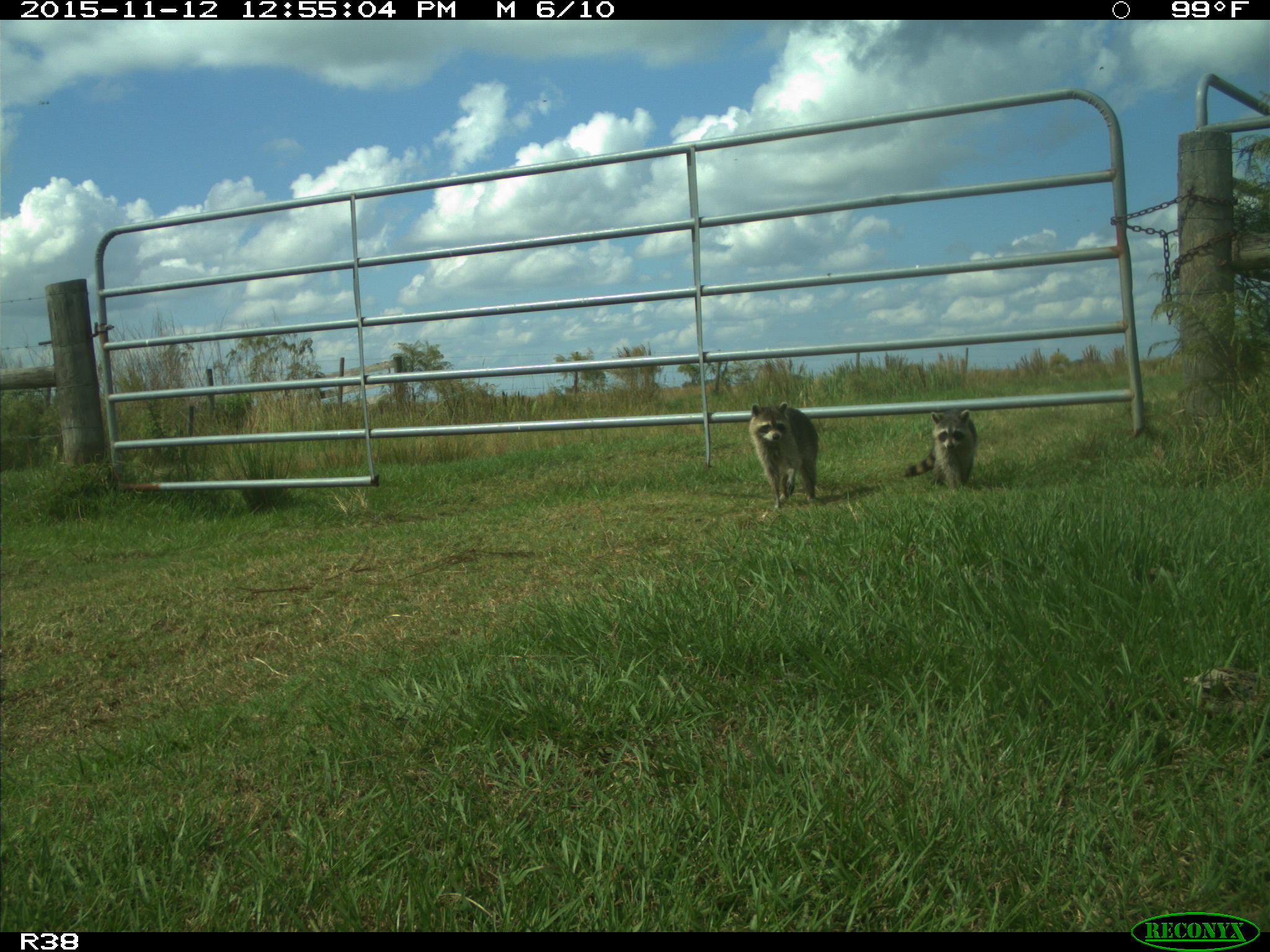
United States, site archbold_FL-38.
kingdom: Animalia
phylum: Chordata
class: Mammalia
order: Carnivora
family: Procyonidae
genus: Procyon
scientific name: Procyon lotor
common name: common raccoon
Procyon lotor (common raccoon).